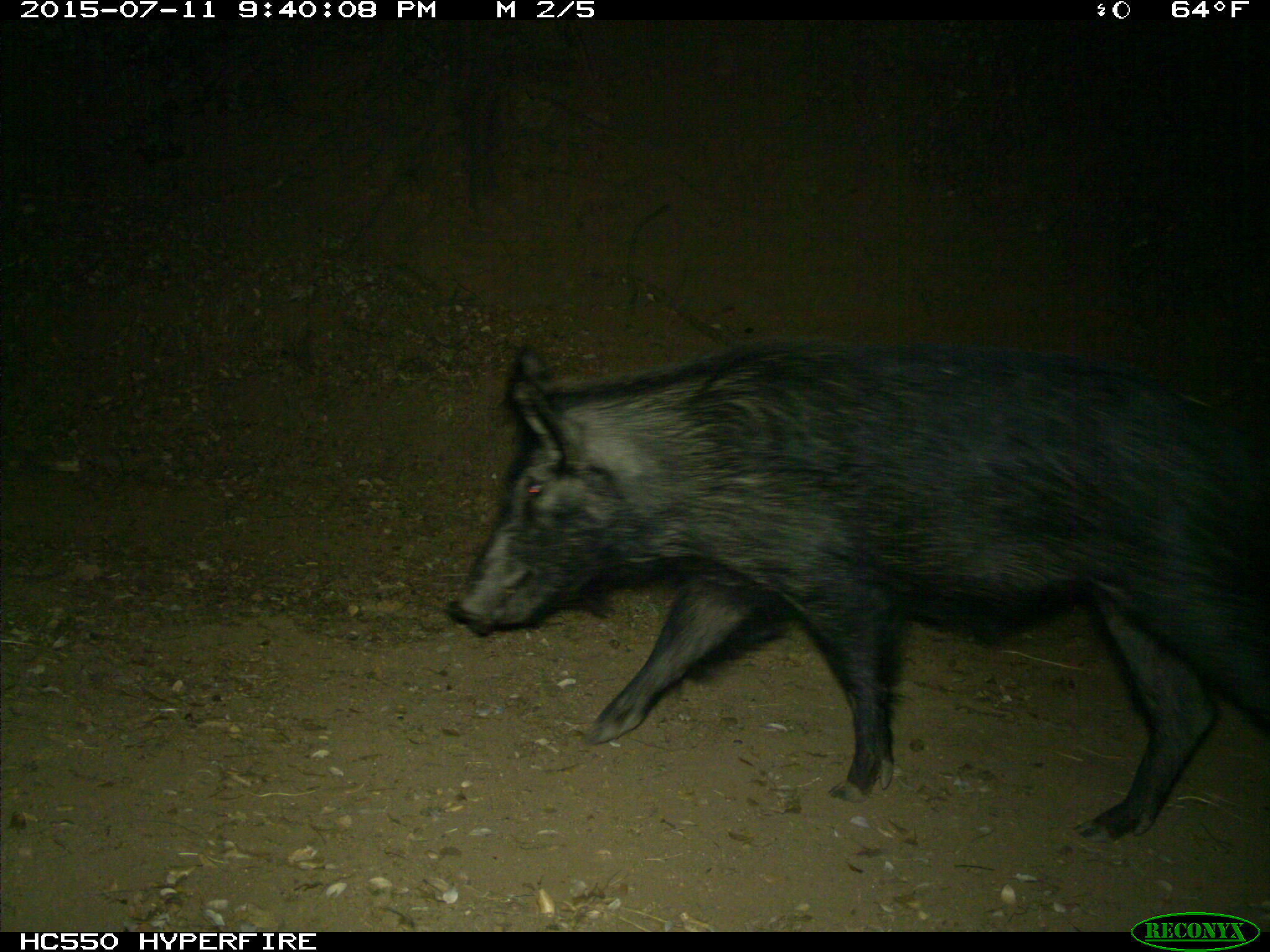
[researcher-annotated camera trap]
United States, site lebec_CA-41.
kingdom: Animalia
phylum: Chordata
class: Mammalia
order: Artiodactyla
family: Suidae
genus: Sus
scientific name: Sus scrofa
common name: wild boar